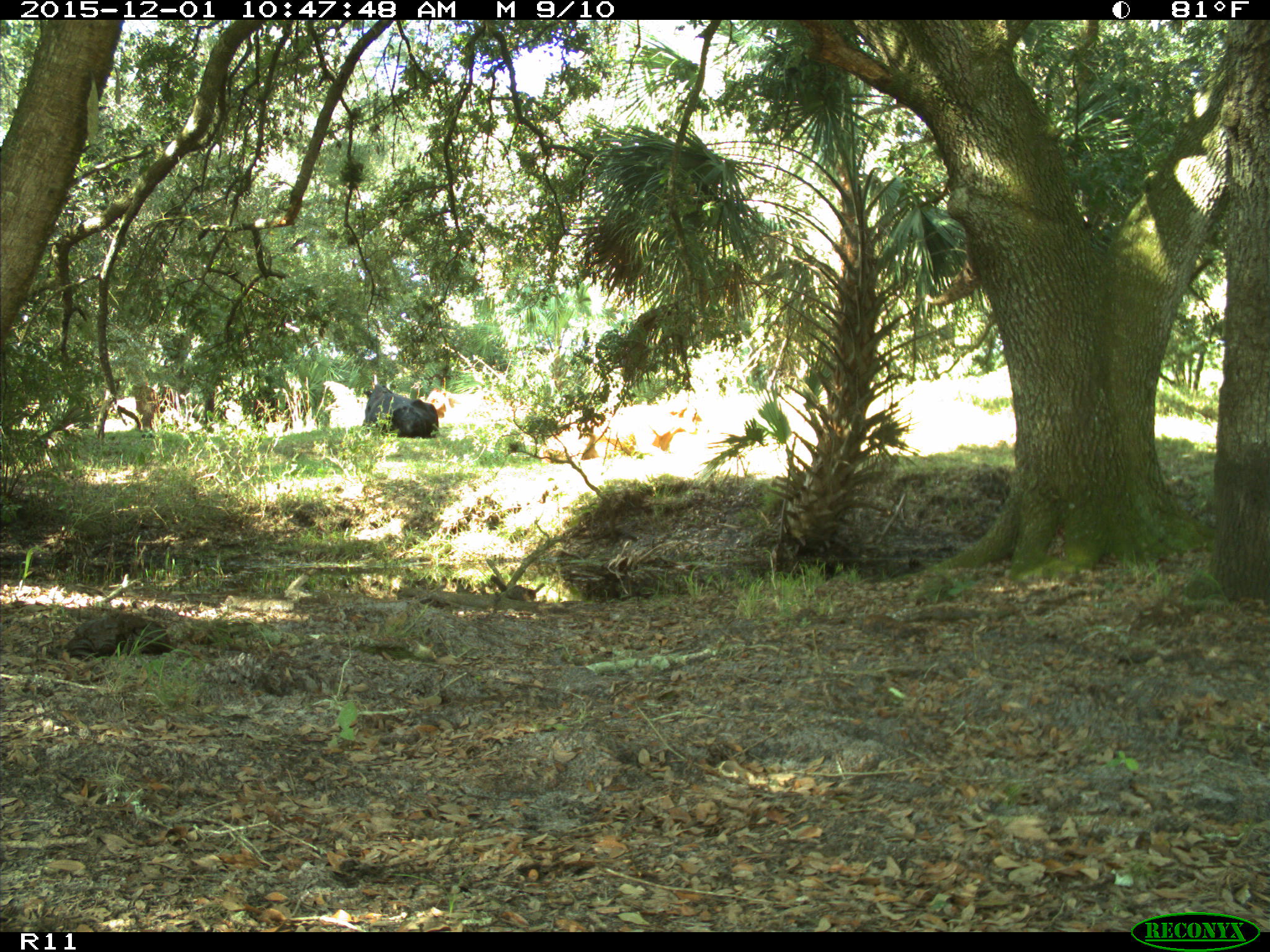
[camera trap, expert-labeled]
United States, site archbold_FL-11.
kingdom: Animalia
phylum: Chordata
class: Mammalia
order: Artiodactyla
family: Bovidae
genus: Bos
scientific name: Bos taurus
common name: domestic cow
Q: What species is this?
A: Bos taurus (domestic cow).